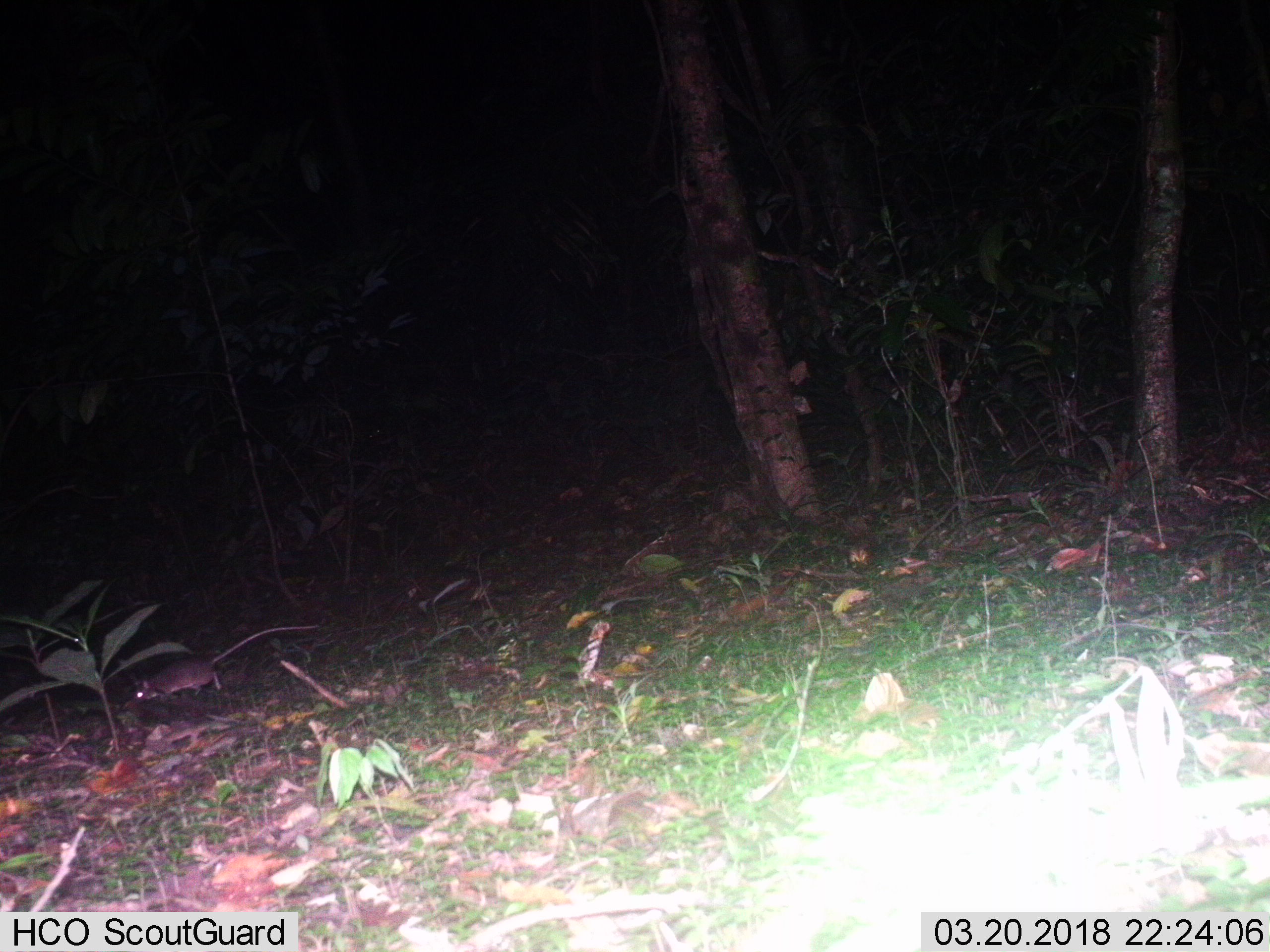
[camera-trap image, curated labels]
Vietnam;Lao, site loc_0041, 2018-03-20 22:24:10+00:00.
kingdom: Animalia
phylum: Chordata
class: Mammalia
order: Rodentia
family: Muridae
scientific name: Muridae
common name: old-world mice and rats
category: unidentified murid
Unidentified murid (old-world mice and rats) (Muridae). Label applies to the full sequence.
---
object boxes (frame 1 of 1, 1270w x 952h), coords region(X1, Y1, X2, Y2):
unidentified murid: region(131, 625, 319, 704)